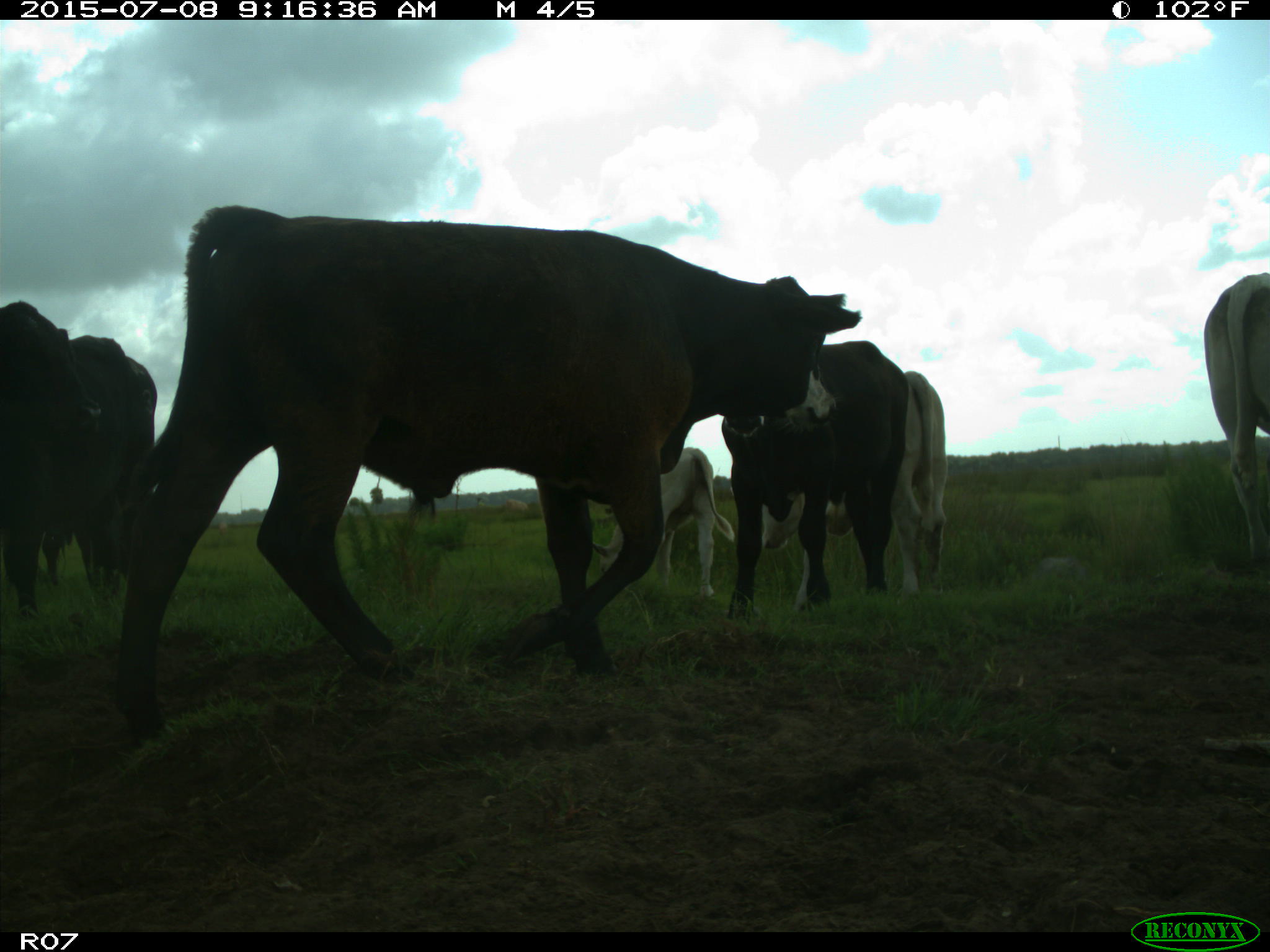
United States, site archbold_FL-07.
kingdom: Animalia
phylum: Chordata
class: Mammalia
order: Artiodactyla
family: Bovidae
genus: Bos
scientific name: Bos taurus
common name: domestic cow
Bos taurus (domestic cow).